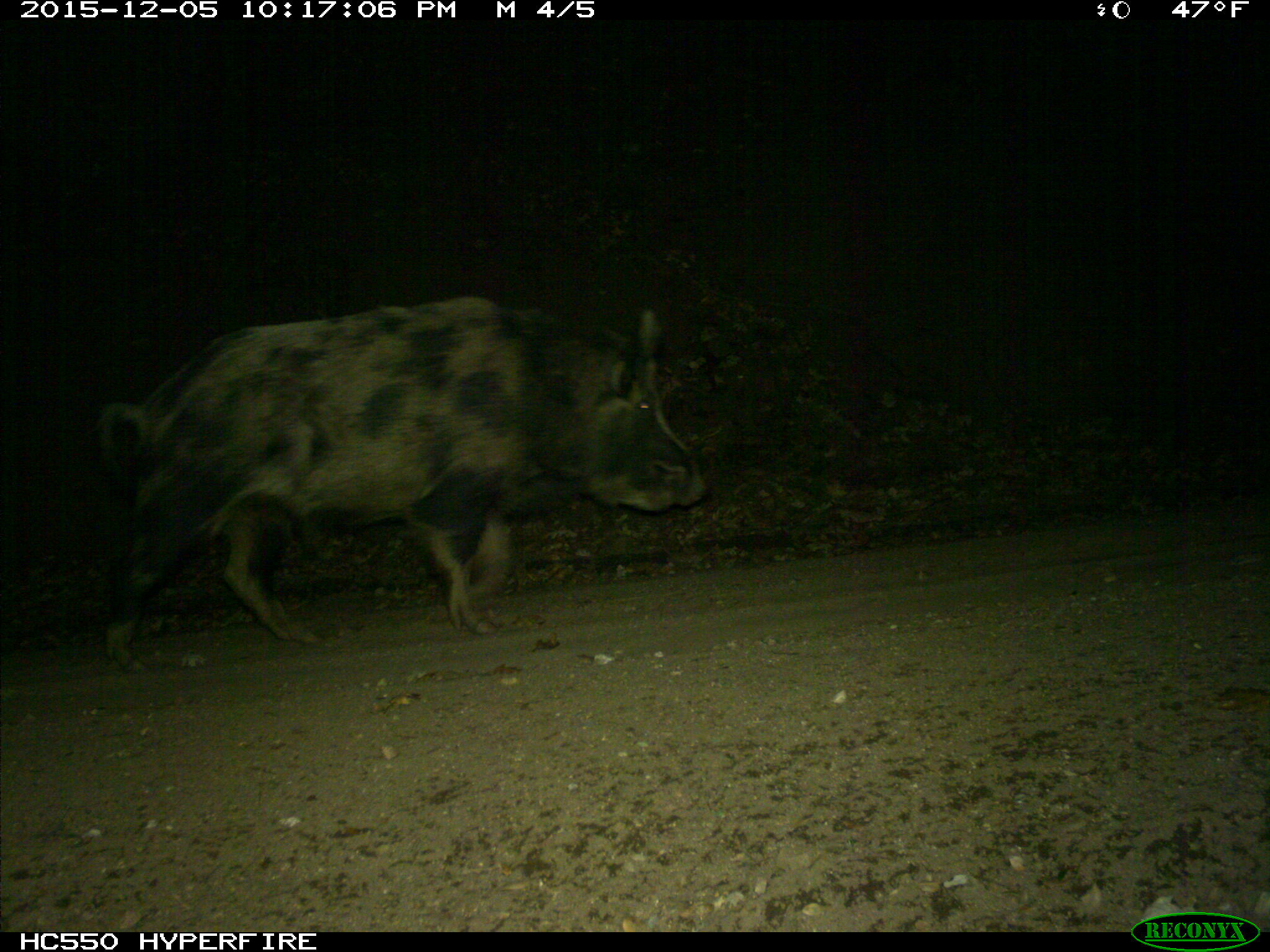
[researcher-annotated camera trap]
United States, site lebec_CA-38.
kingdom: Animalia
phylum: Chordata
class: Mammalia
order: Artiodactyla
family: Suidae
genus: Sus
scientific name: Sus scrofa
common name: wild boar